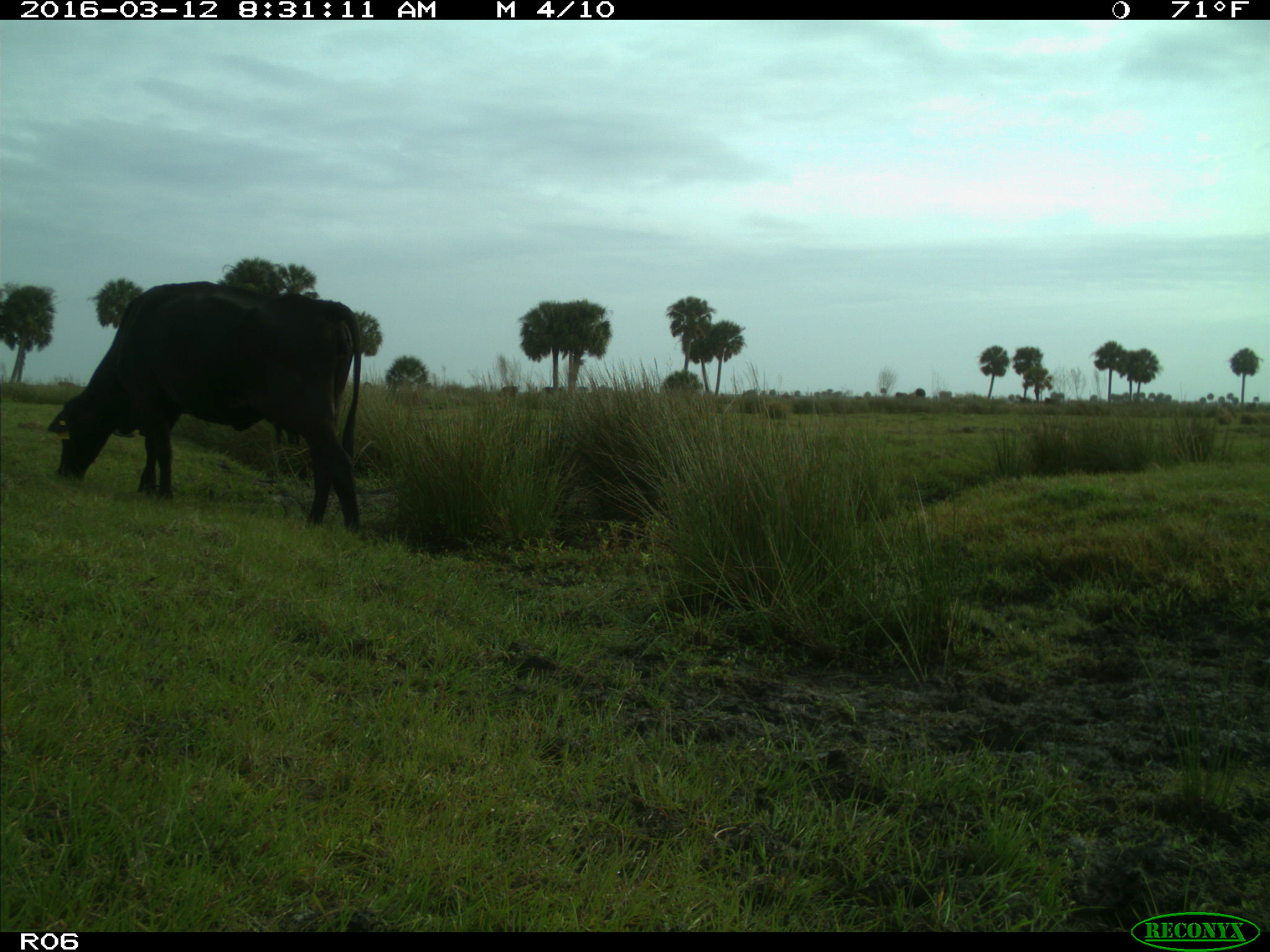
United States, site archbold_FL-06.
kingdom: Animalia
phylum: Chordata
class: Mammalia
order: Artiodactyla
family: Bovidae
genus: Bos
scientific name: Bos taurus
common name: domestic cow